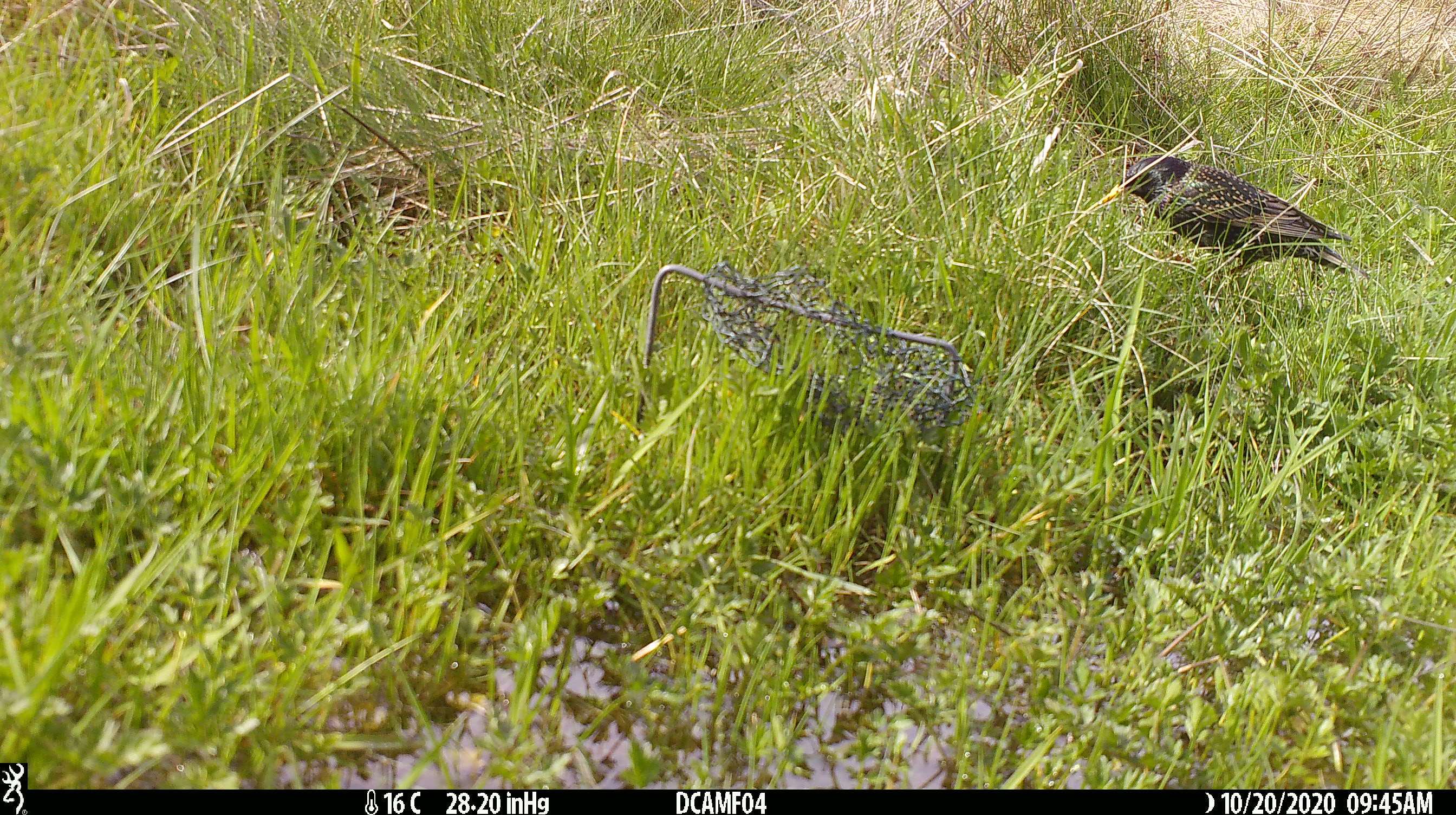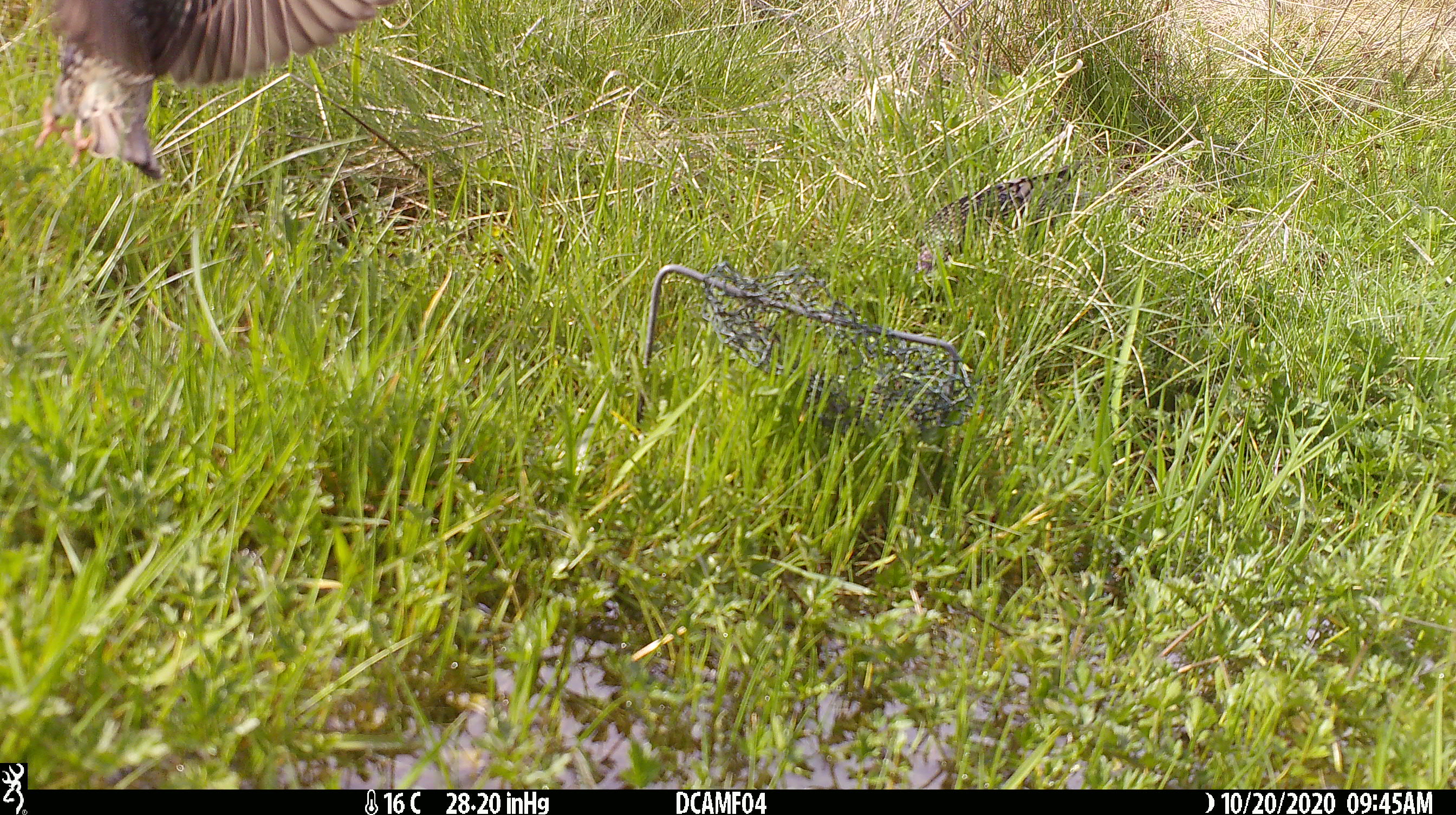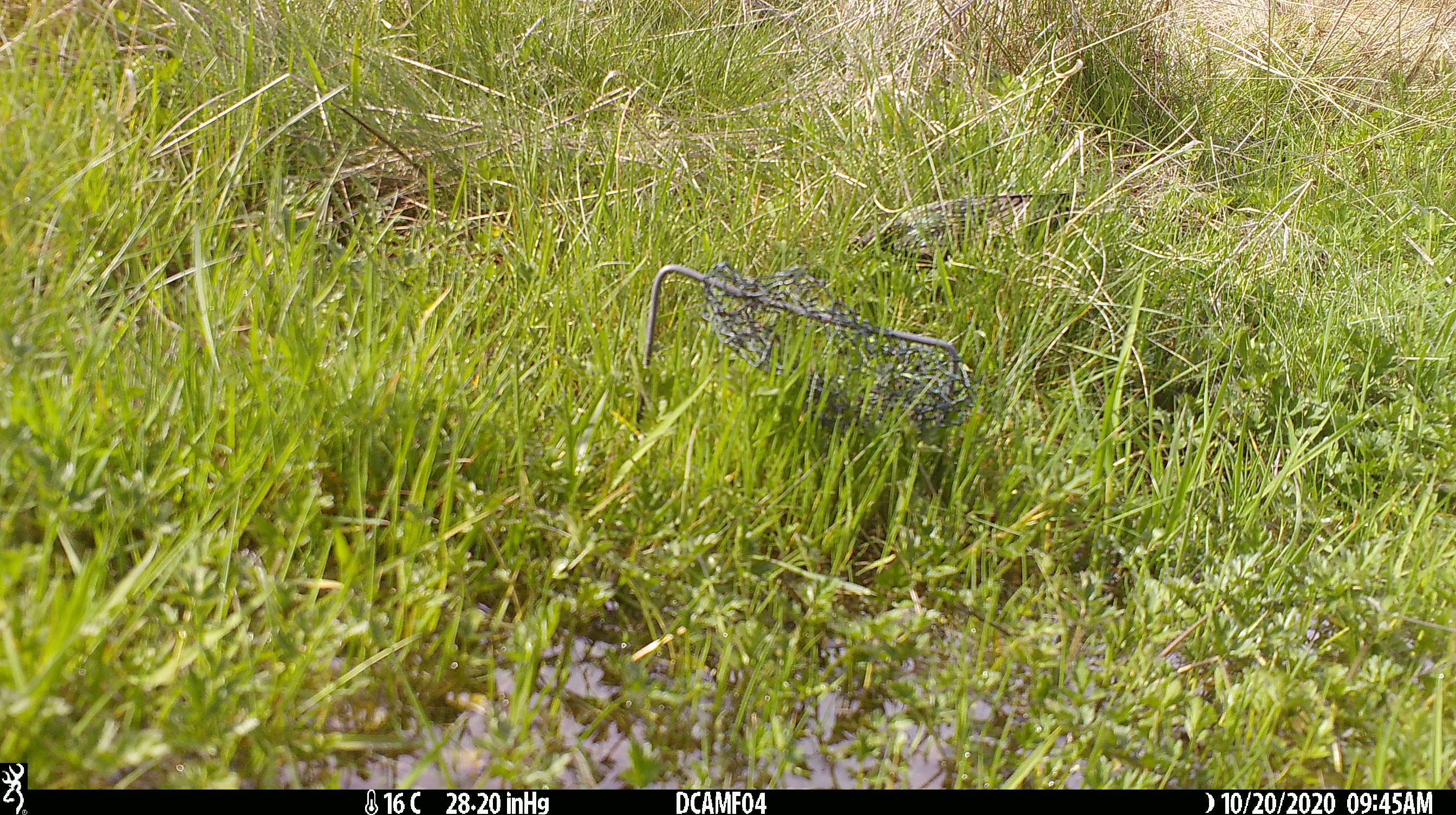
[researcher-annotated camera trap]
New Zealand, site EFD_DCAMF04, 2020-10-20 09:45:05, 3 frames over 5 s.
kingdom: Animalia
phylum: Chordata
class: Aves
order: Passeriformes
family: Sturnidae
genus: Sturnus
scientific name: Sturnus vulgaris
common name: european starling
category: starling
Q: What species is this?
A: Starling (european starling) (Sturnus vulgaris).